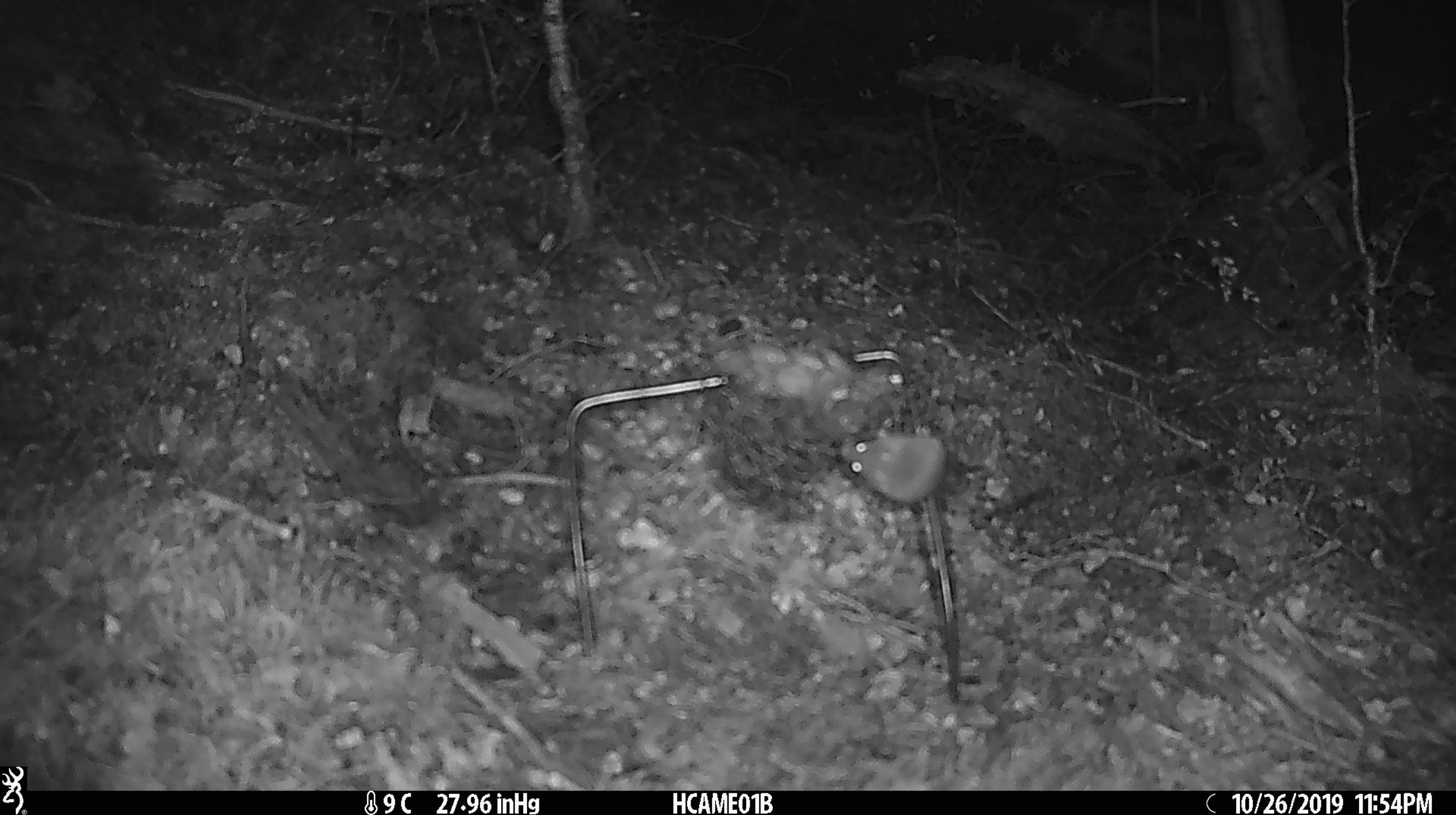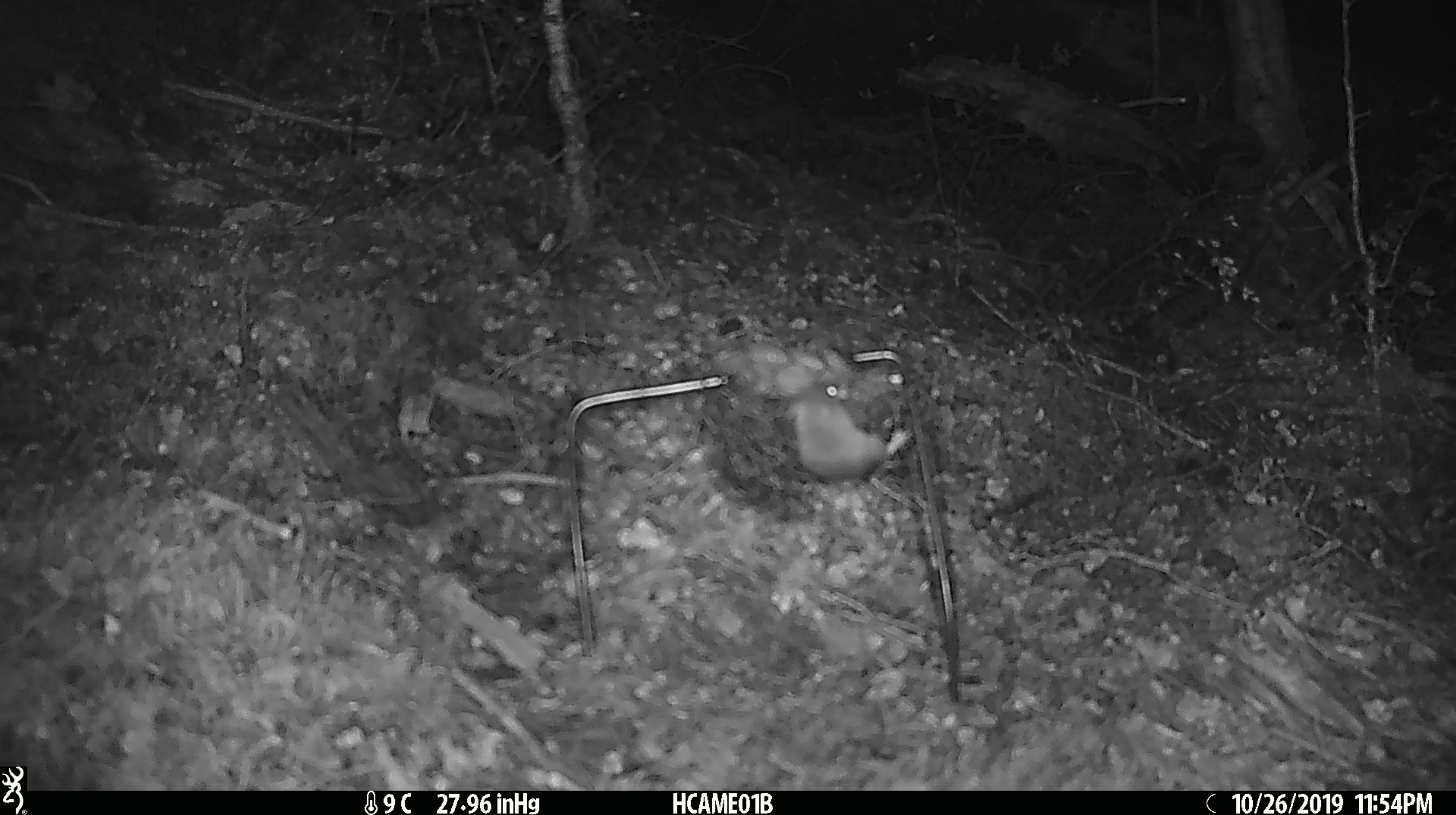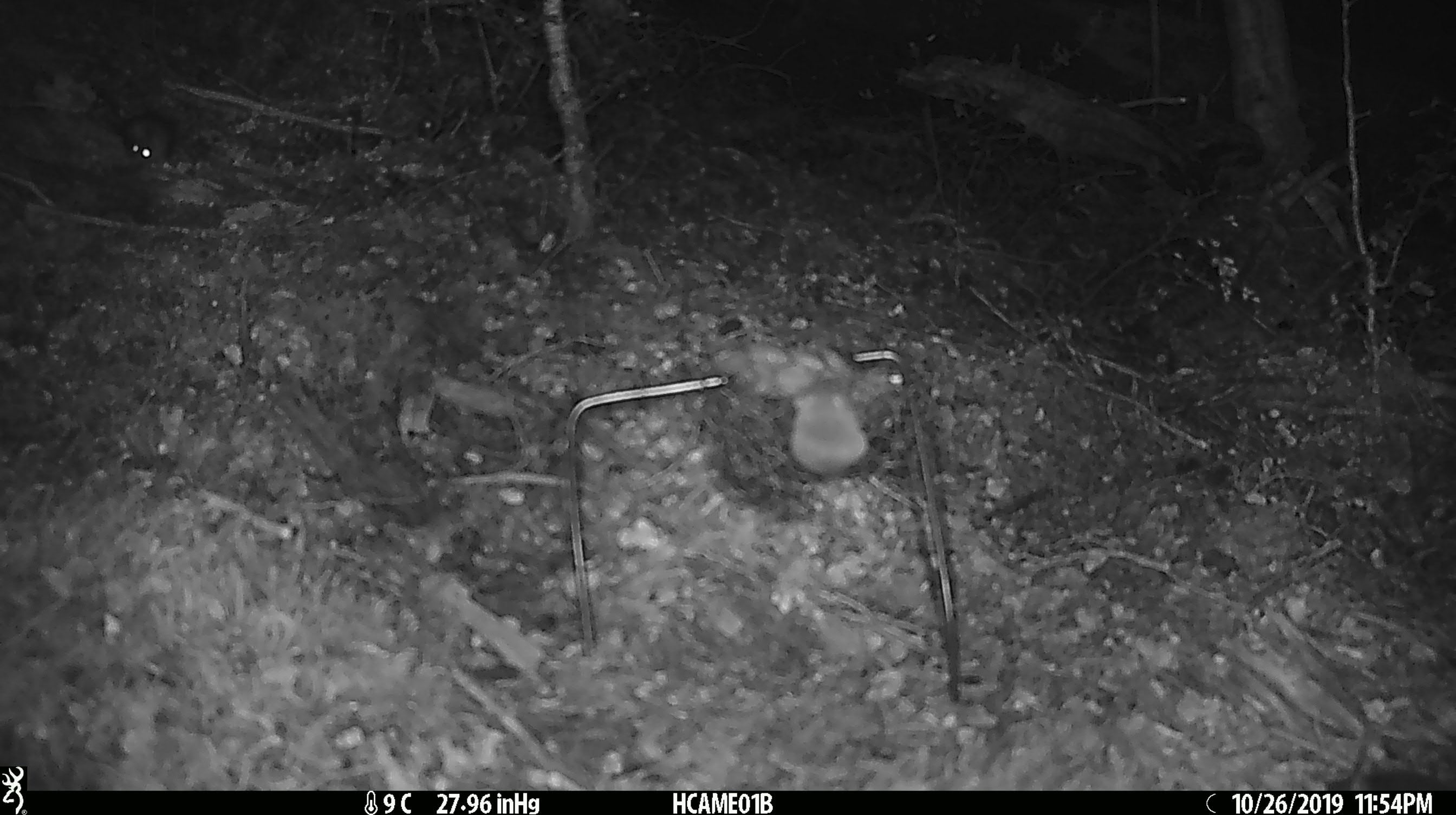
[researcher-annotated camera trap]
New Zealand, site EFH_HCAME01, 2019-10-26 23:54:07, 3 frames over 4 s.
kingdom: Animalia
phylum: Chordata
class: Mammalia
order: Rodentia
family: Muridae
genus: Mus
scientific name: Mus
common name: mouse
Mouse (Mus).